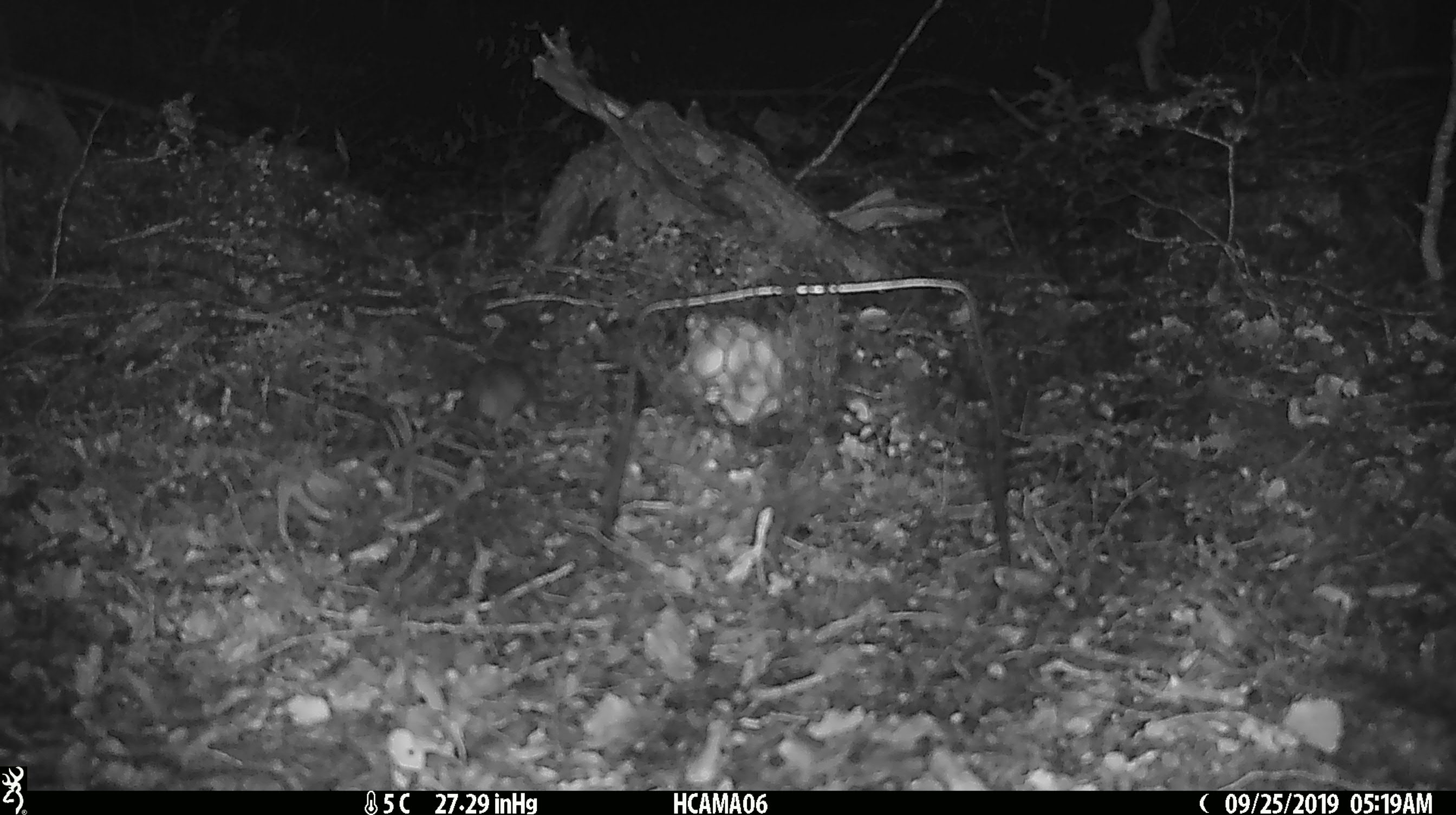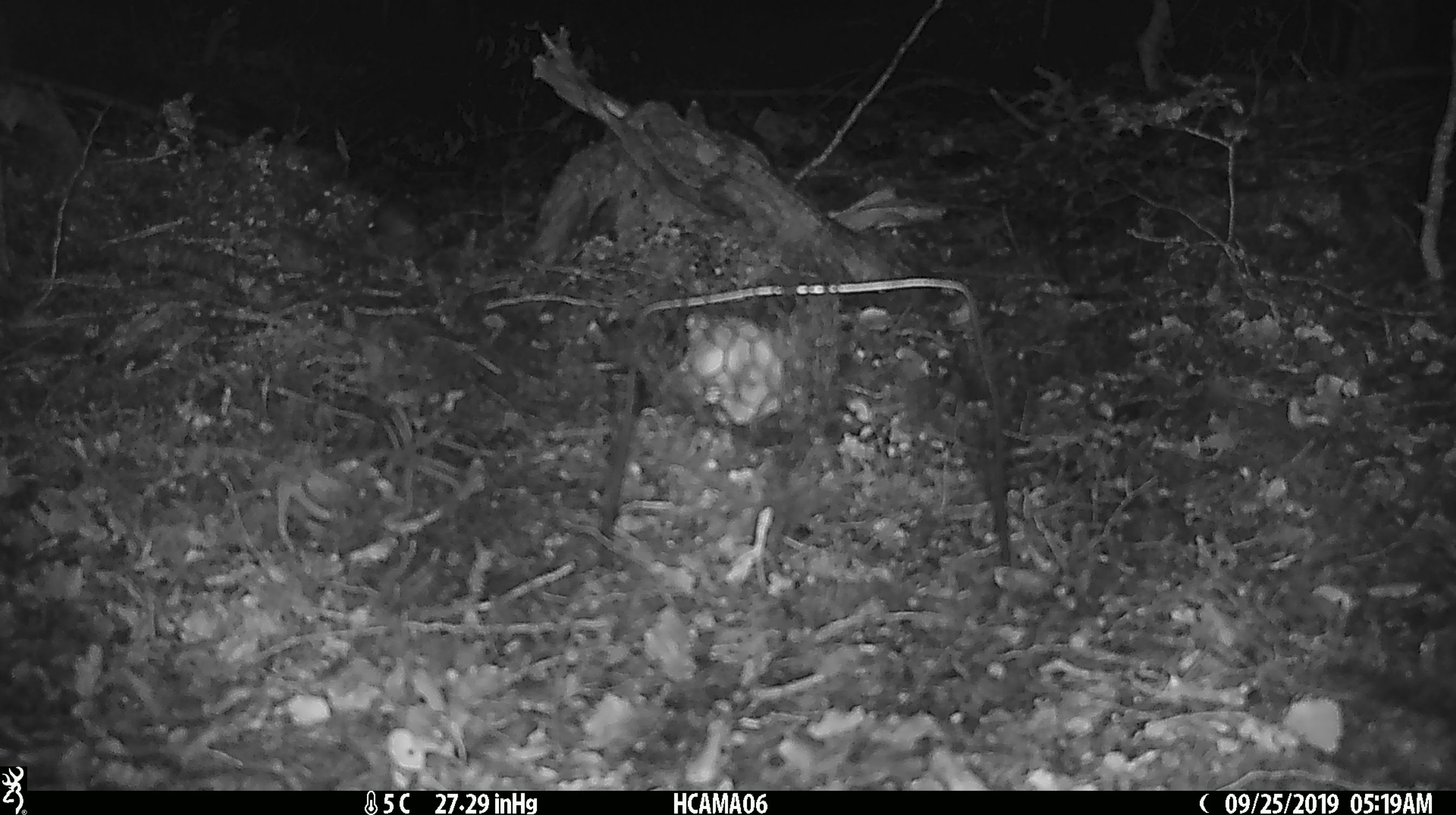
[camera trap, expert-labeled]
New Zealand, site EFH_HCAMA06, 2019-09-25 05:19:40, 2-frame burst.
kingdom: Animalia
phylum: Chordata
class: Mammalia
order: Rodentia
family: Muridae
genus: Mus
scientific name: Mus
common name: mouse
Mouse (Mus).